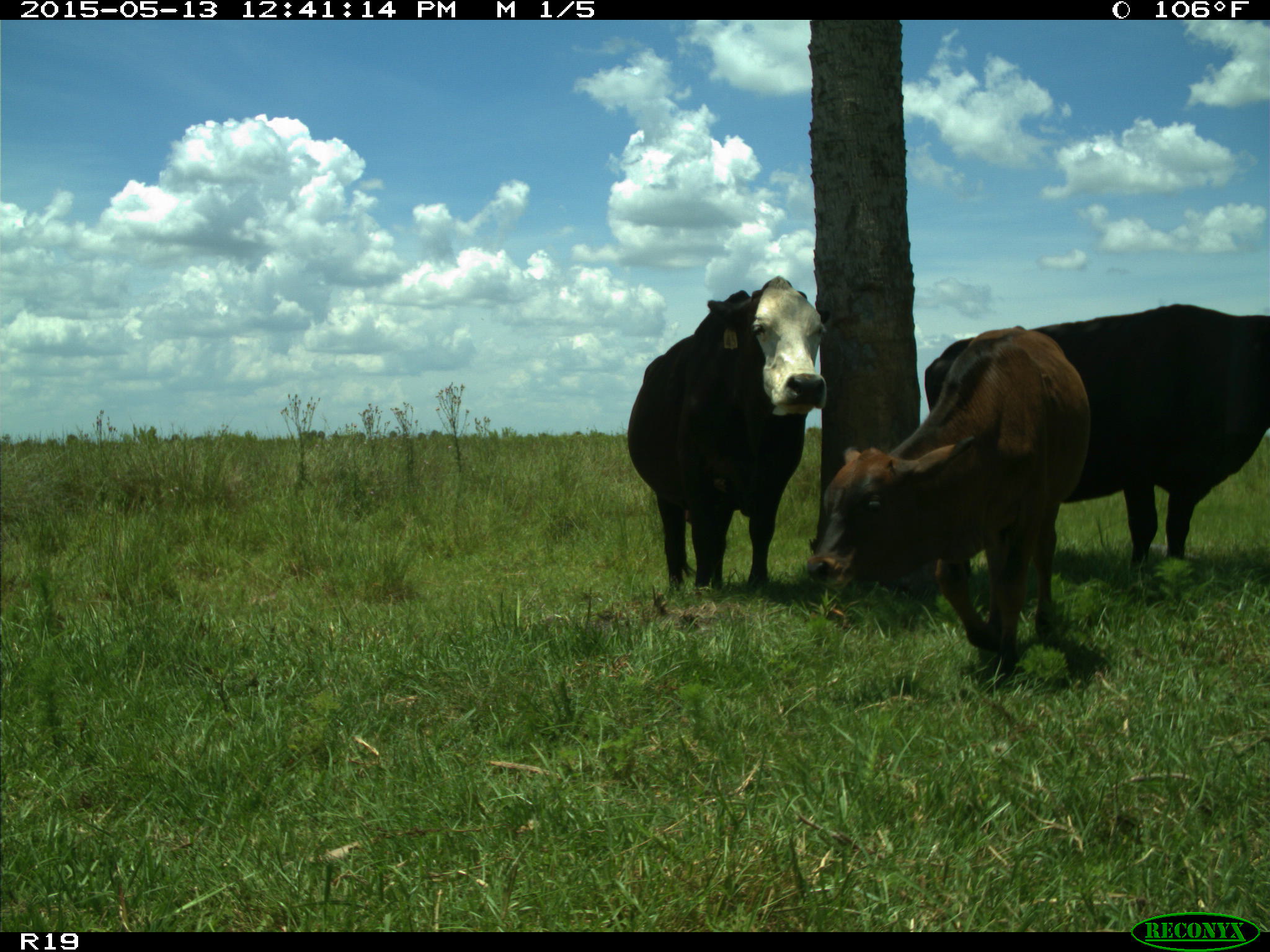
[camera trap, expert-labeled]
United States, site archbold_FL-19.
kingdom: Animalia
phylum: Chordata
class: Mammalia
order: Artiodactyla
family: Bovidae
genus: Bos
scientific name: Bos taurus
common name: domestic cow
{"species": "Bos taurus (domestic cow)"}